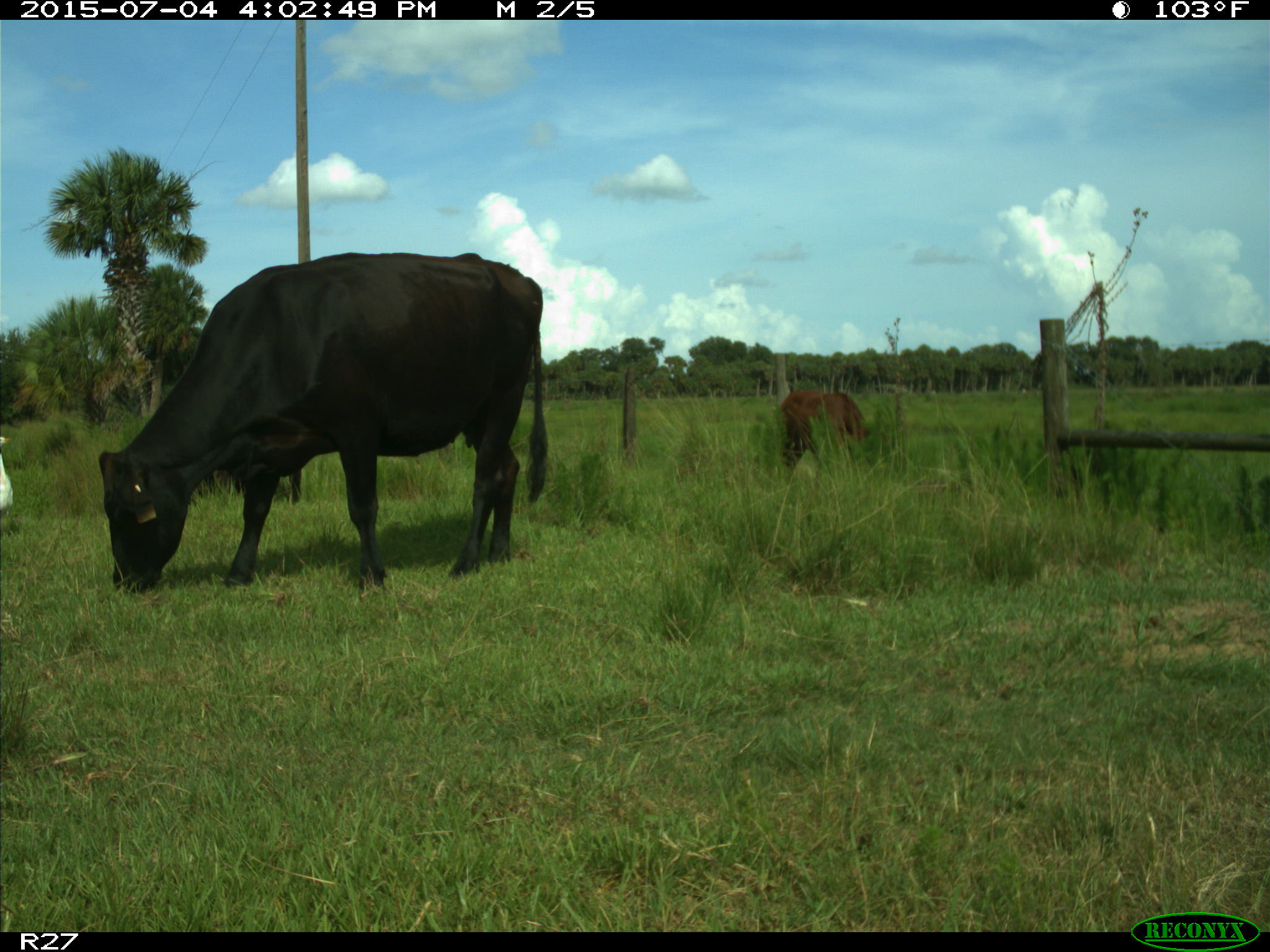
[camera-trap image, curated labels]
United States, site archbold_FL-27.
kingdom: Animalia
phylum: Chordata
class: Mammalia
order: Artiodactyla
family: Bovidae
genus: Bos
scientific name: Bos taurus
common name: domestic cow